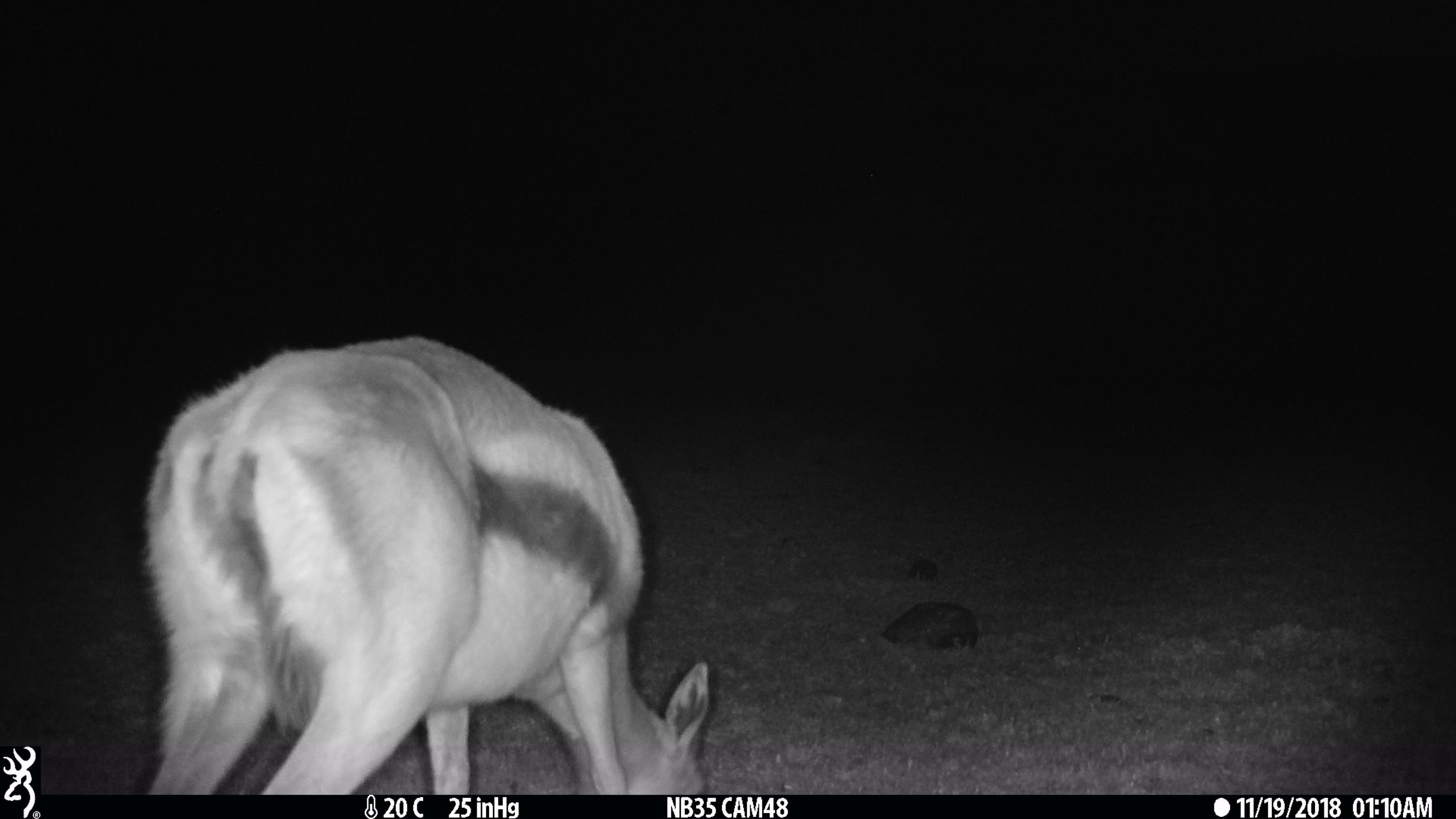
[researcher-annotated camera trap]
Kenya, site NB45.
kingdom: Animalia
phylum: Chordata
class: Mammalia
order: Artiodactyla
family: Bovidae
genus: Eudorcas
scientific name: Eudorcas thomsonii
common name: thomon's gazelle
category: gazelle thomsons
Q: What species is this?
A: Gazelle thomsons (thomon's gazelle) (Eudorcas thomsonii).